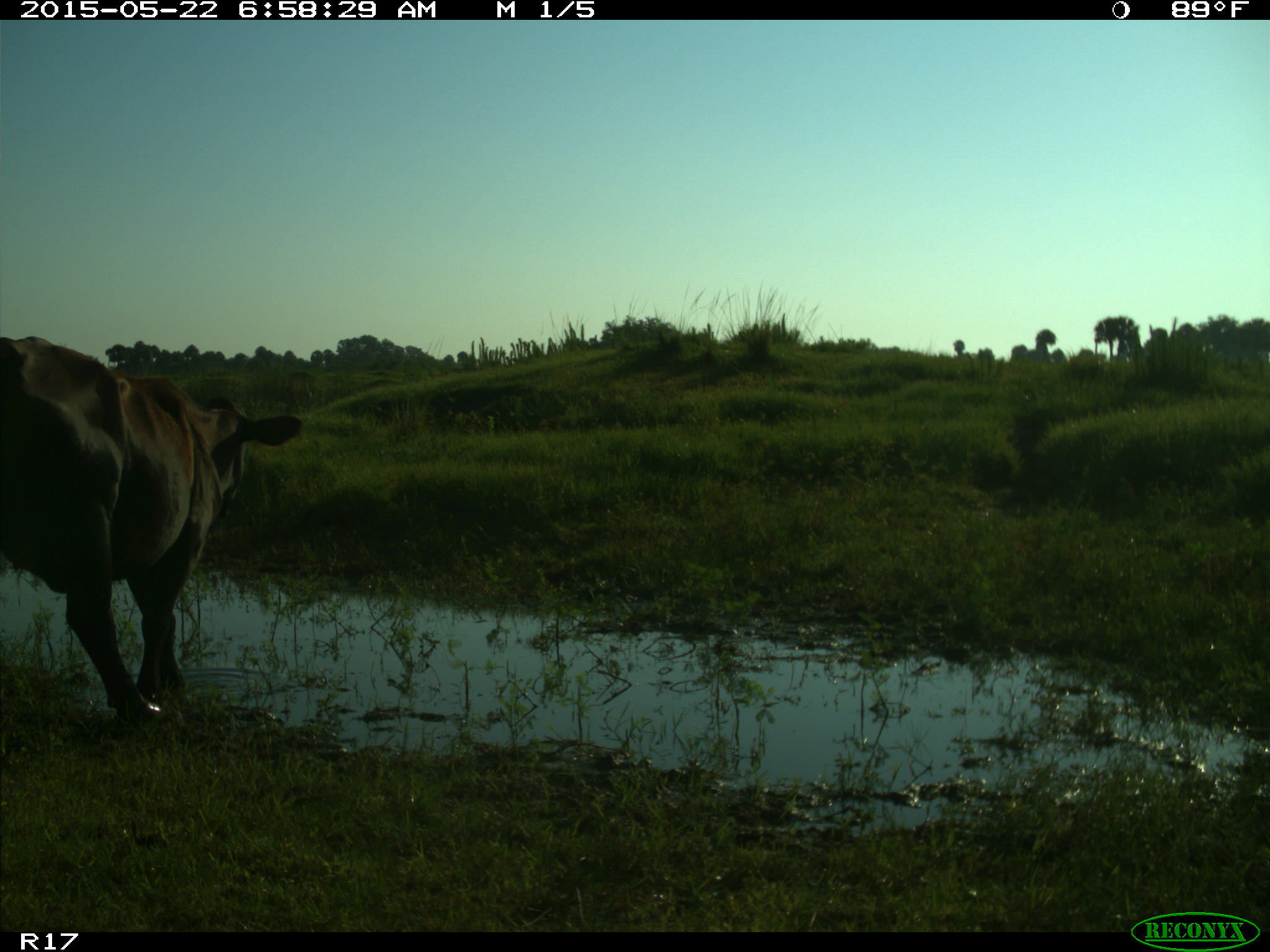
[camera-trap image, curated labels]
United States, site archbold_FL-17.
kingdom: Animalia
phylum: Chordata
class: Mammalia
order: Artiodactyla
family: Bovidae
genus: Bos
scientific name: Bos taurus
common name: domestic cow